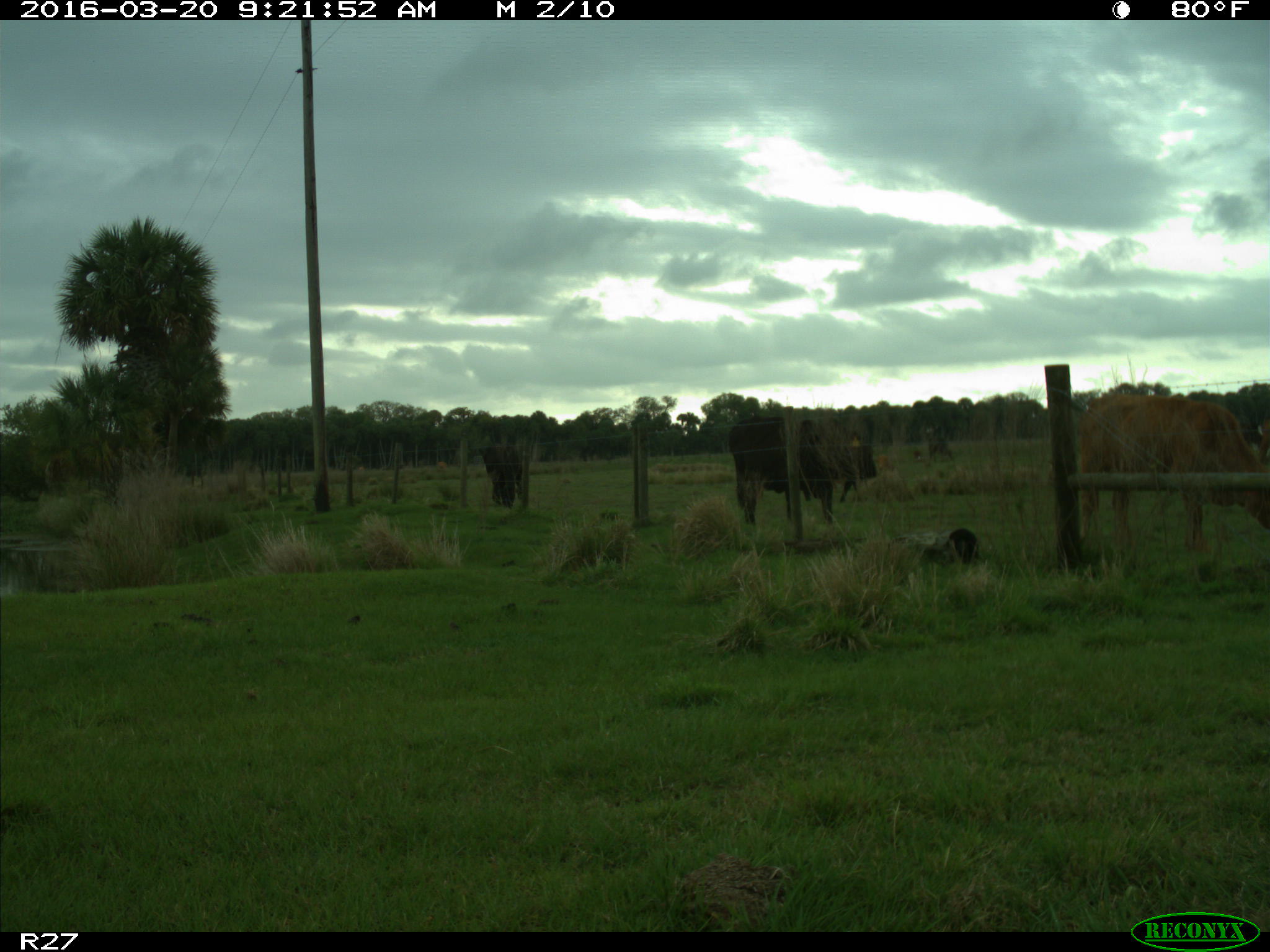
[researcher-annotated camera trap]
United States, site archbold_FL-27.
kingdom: Animalia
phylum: Chordata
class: Mammalia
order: Artiodactyla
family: Bovidae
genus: Bos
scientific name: Bos taurus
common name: domestic cow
Bos taurus (domestic cow).